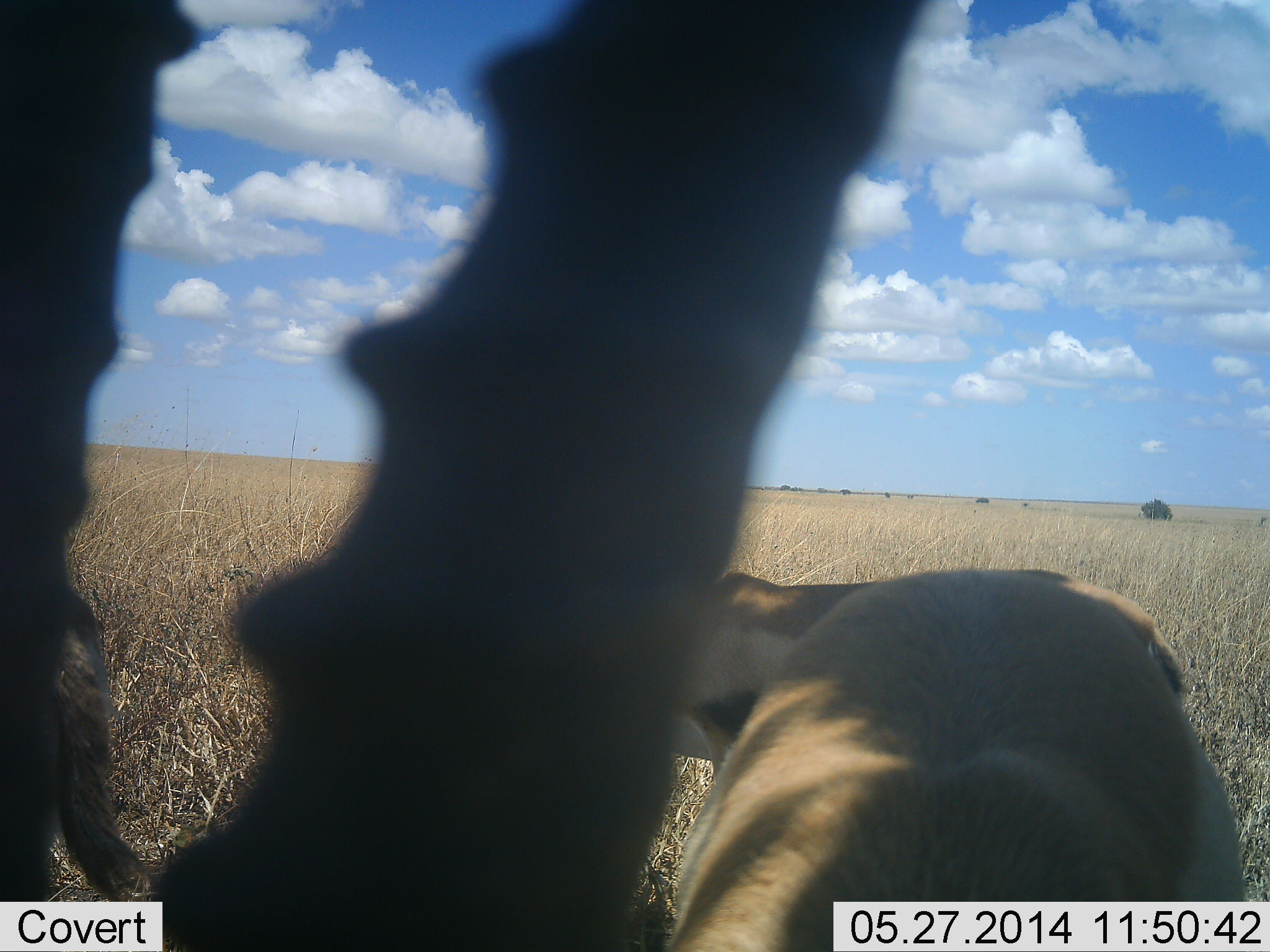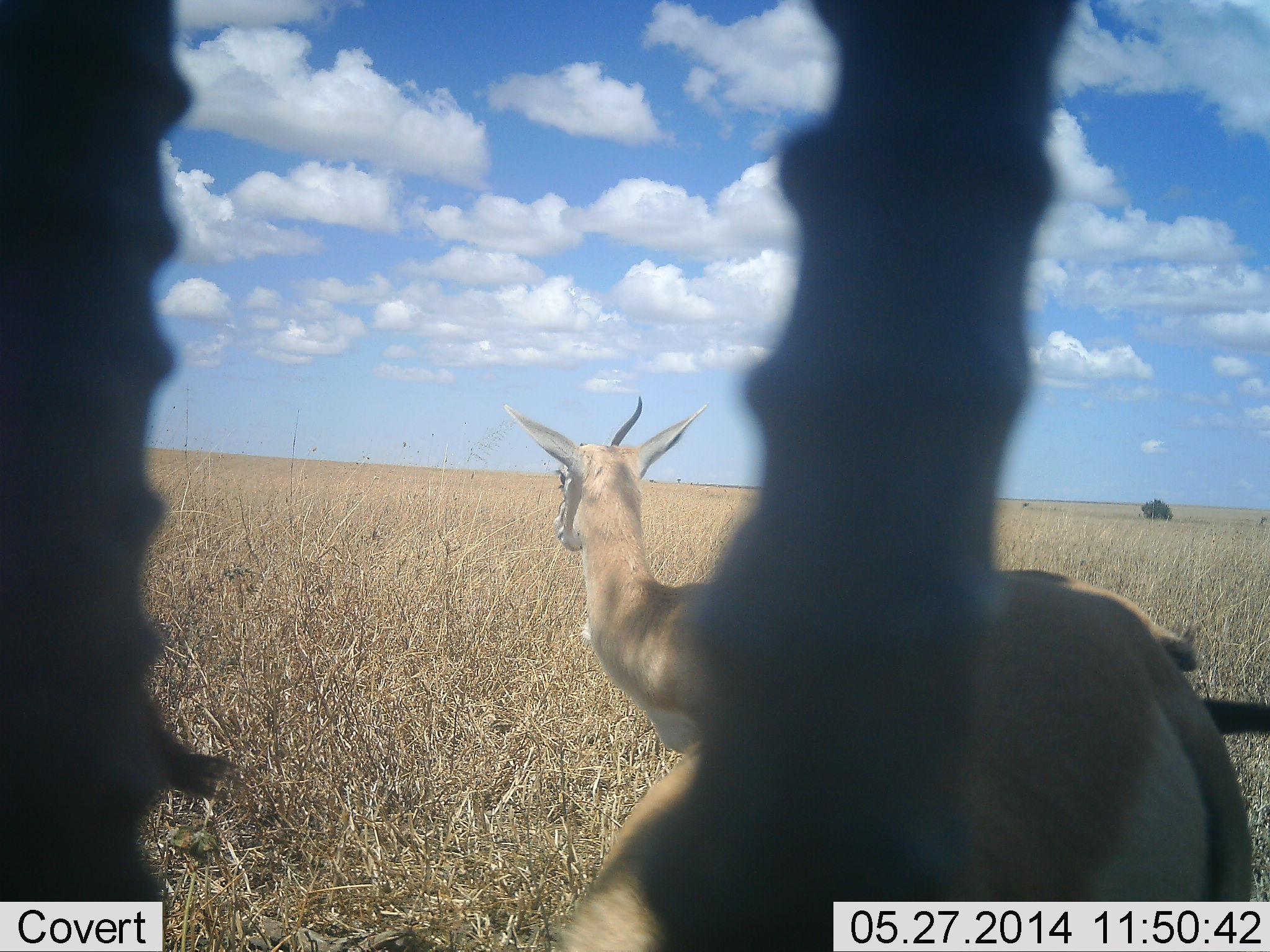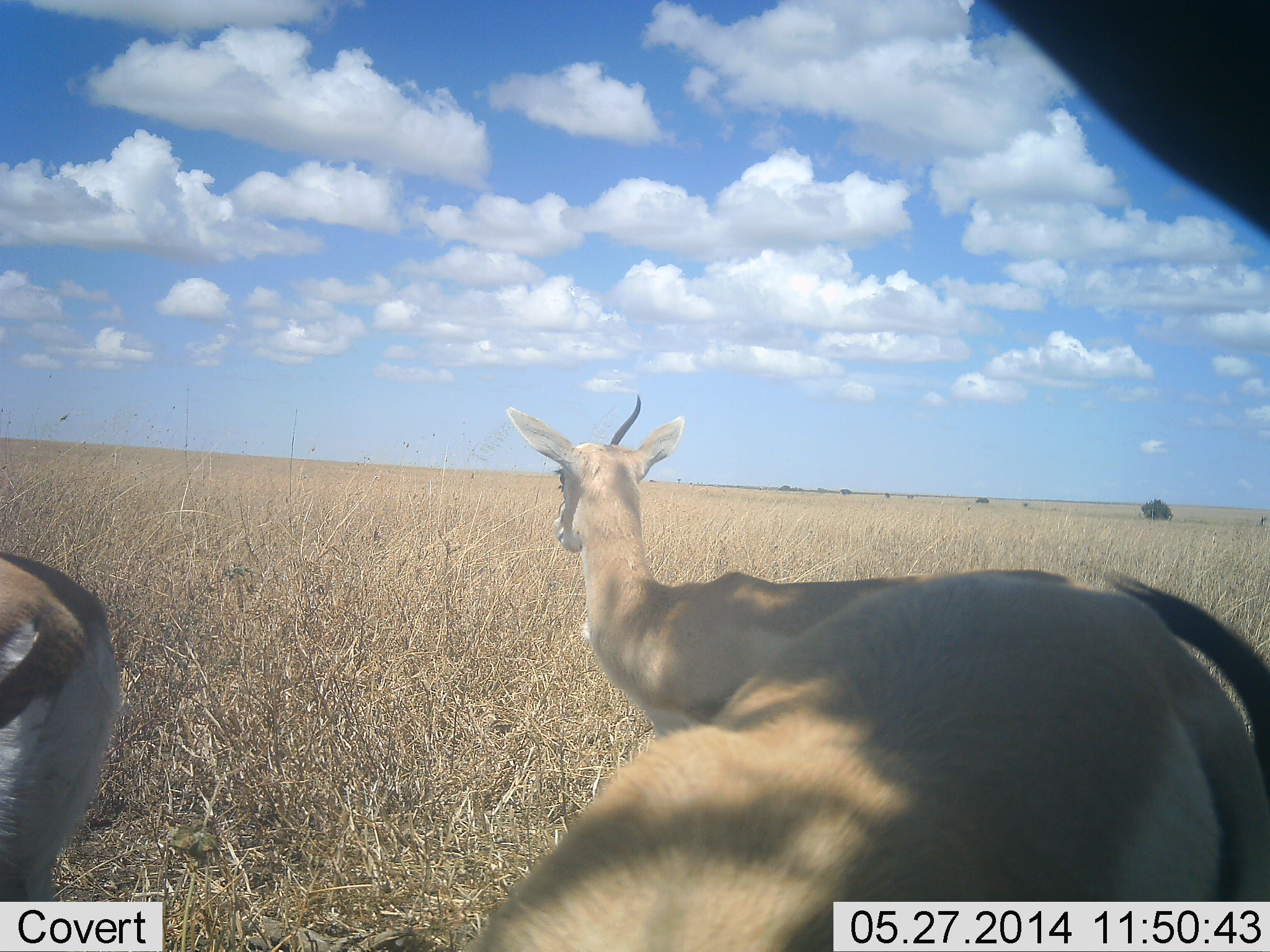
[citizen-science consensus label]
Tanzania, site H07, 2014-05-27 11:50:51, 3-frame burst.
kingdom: Animalia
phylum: Chordata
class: Mammalia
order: Artiodactyla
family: Bovidae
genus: Eudorcas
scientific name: Eudorcas thomsonii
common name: thomson's gazelle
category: gazellethomsons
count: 3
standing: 100%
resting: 0%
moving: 10%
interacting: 0%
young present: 0%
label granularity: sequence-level